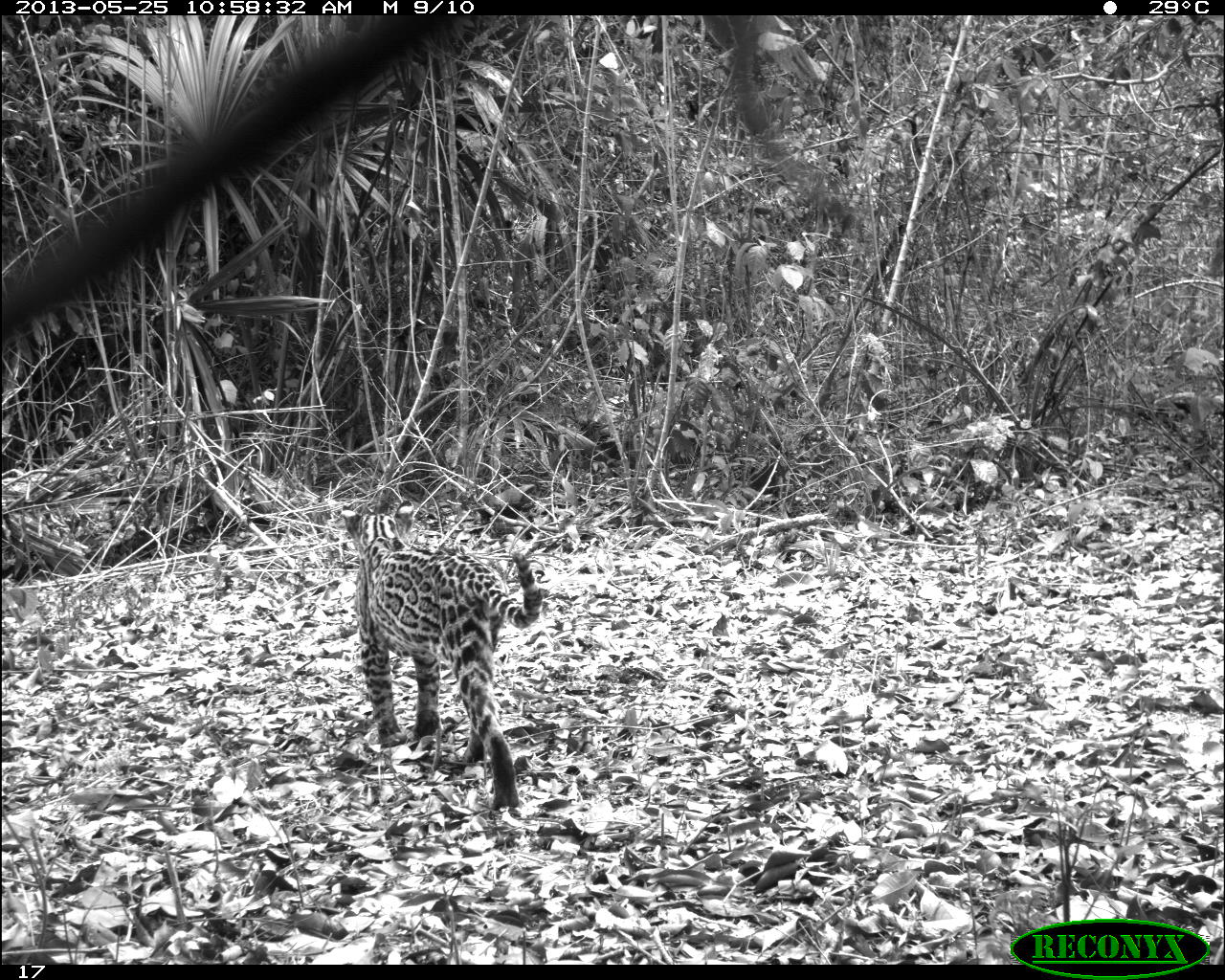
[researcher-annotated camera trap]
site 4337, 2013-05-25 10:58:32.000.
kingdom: Animalia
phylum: Chordata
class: Mammalia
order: Carnivora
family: Felidae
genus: Leopardus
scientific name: Leopardus pardalis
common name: ocelot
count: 1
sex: female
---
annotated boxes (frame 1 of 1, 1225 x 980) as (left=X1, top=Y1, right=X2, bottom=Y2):
leopardus pardalis: (left=335, top=499, right=540, bottom=808)